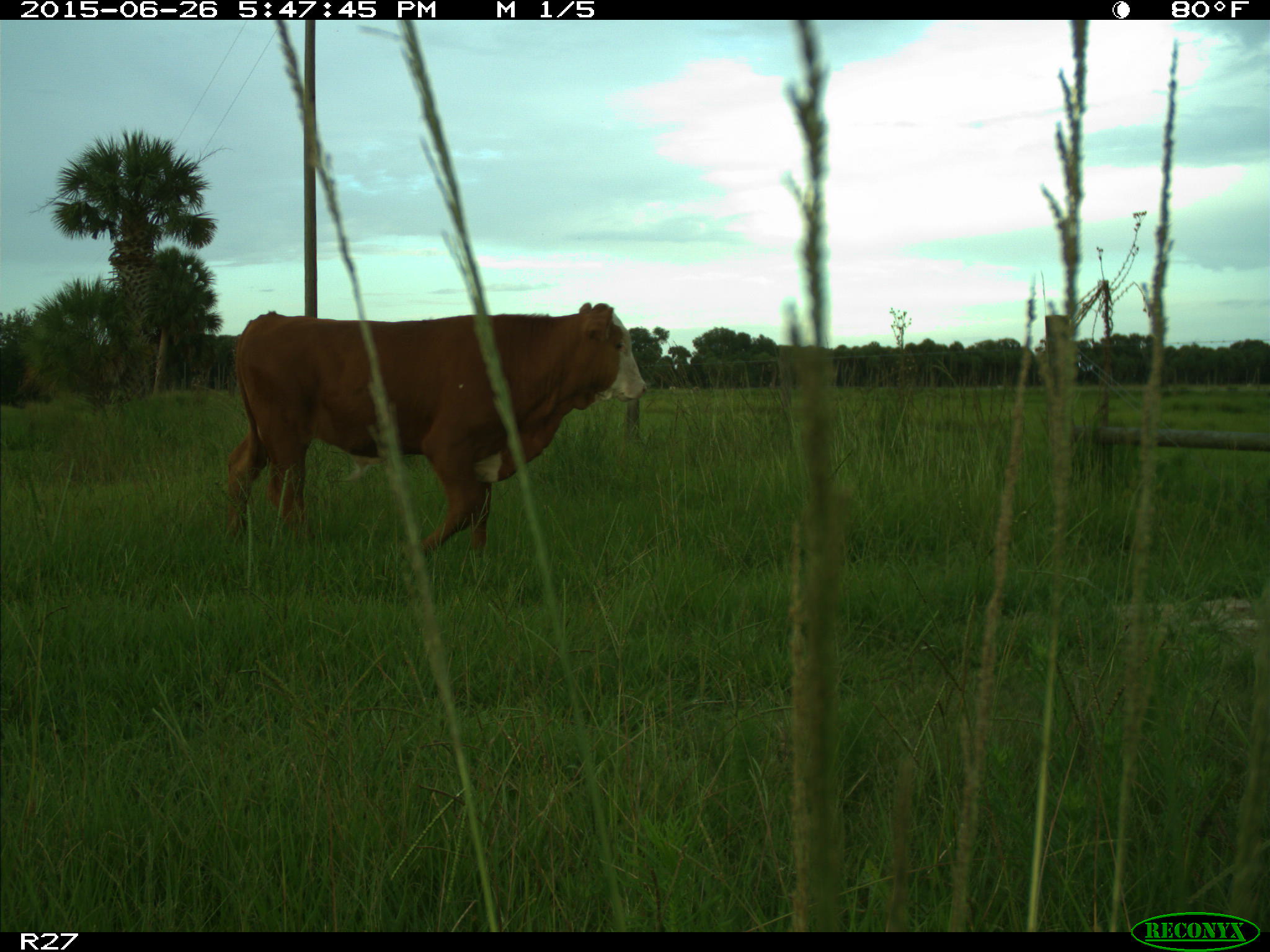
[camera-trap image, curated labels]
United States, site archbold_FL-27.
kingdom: Animalia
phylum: Chordata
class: Mammalia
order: Artiodactyla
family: Bovidae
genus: Bos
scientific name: Bos taurus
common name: domestic cow